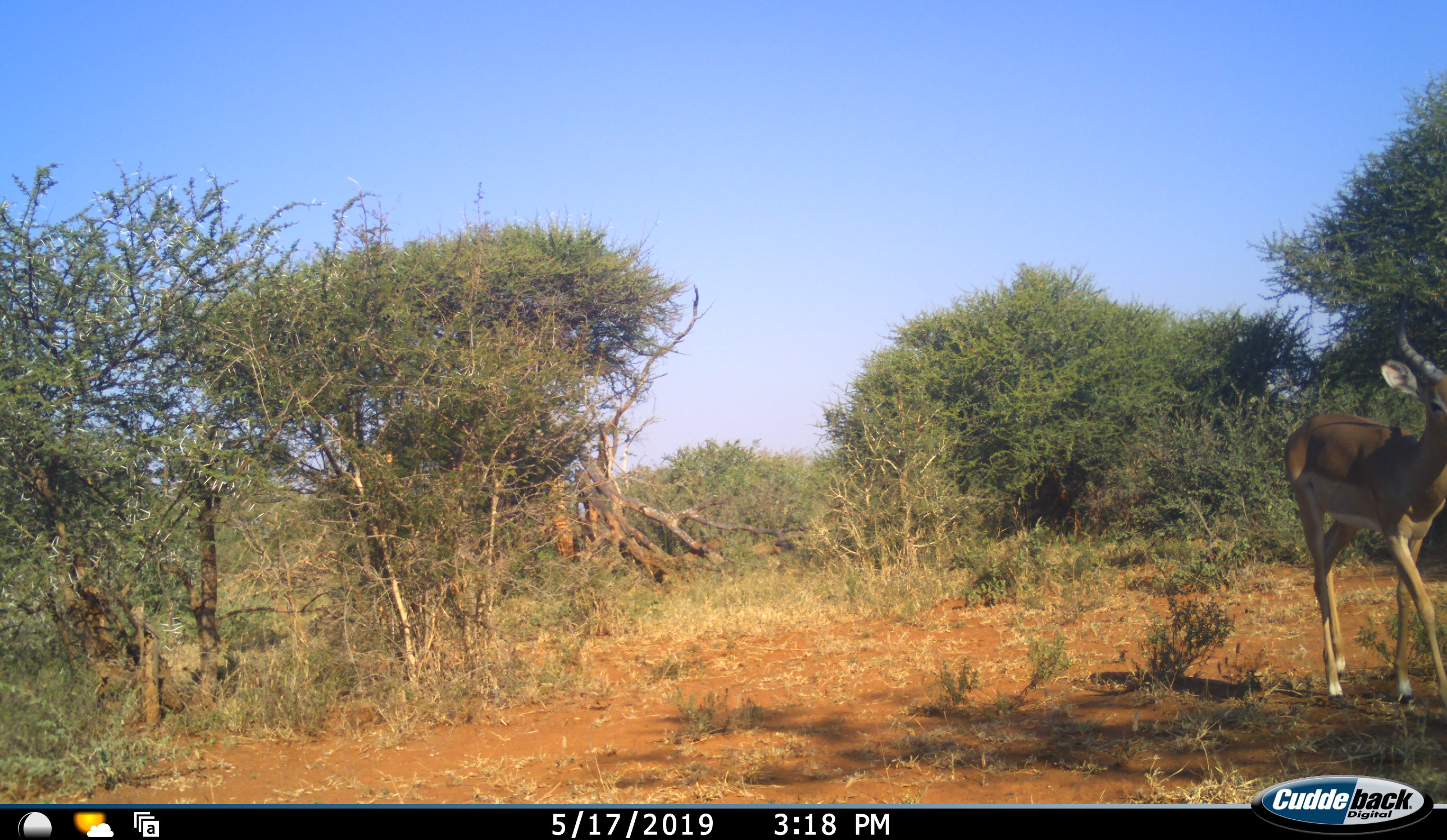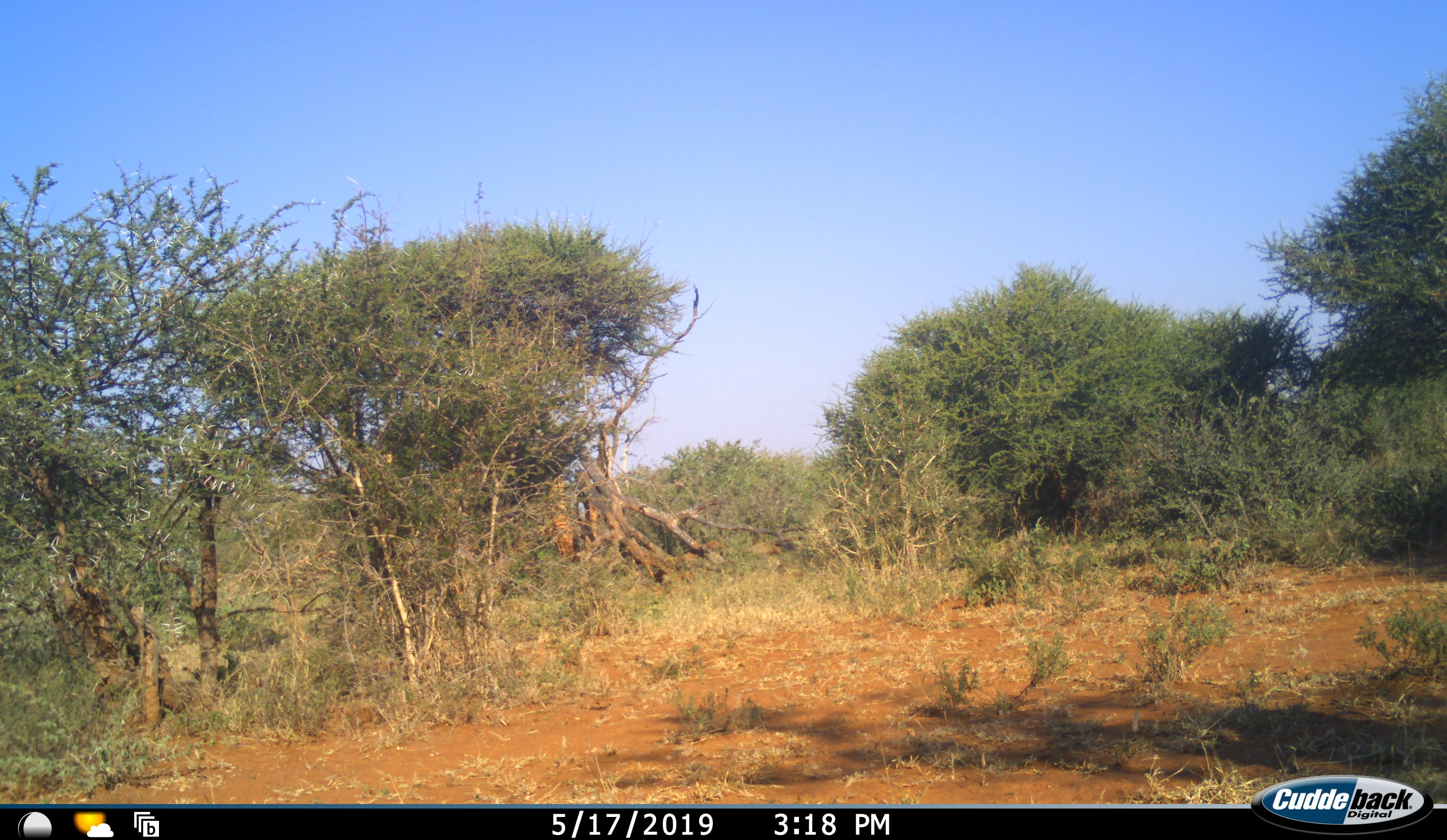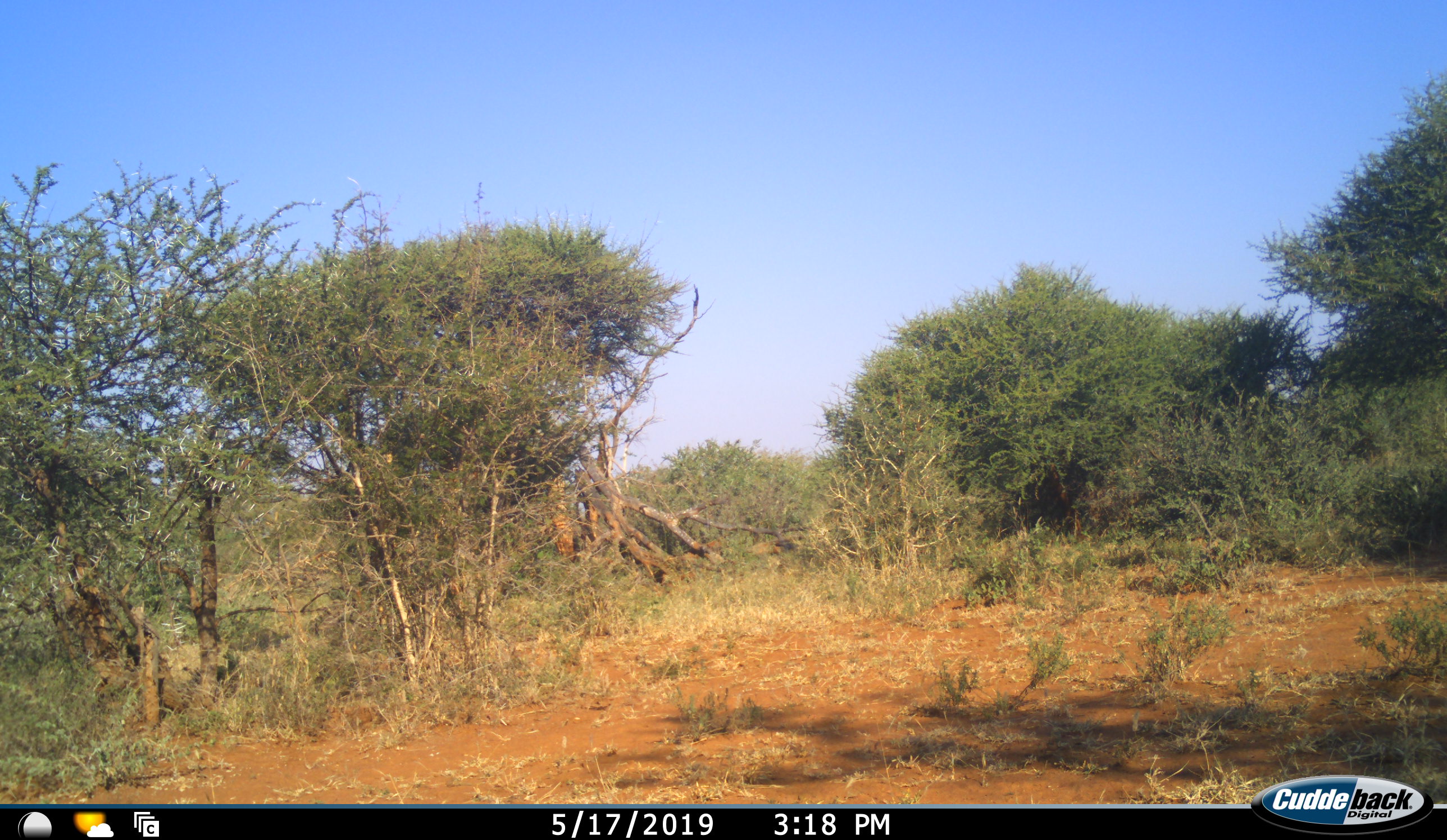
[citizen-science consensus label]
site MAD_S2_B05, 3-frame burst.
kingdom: Animalia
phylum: Chordata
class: Mammalia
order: Artiodactyla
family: Bovidae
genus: Aepyceros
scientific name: Aepyceros melampus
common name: impala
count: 1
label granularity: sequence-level